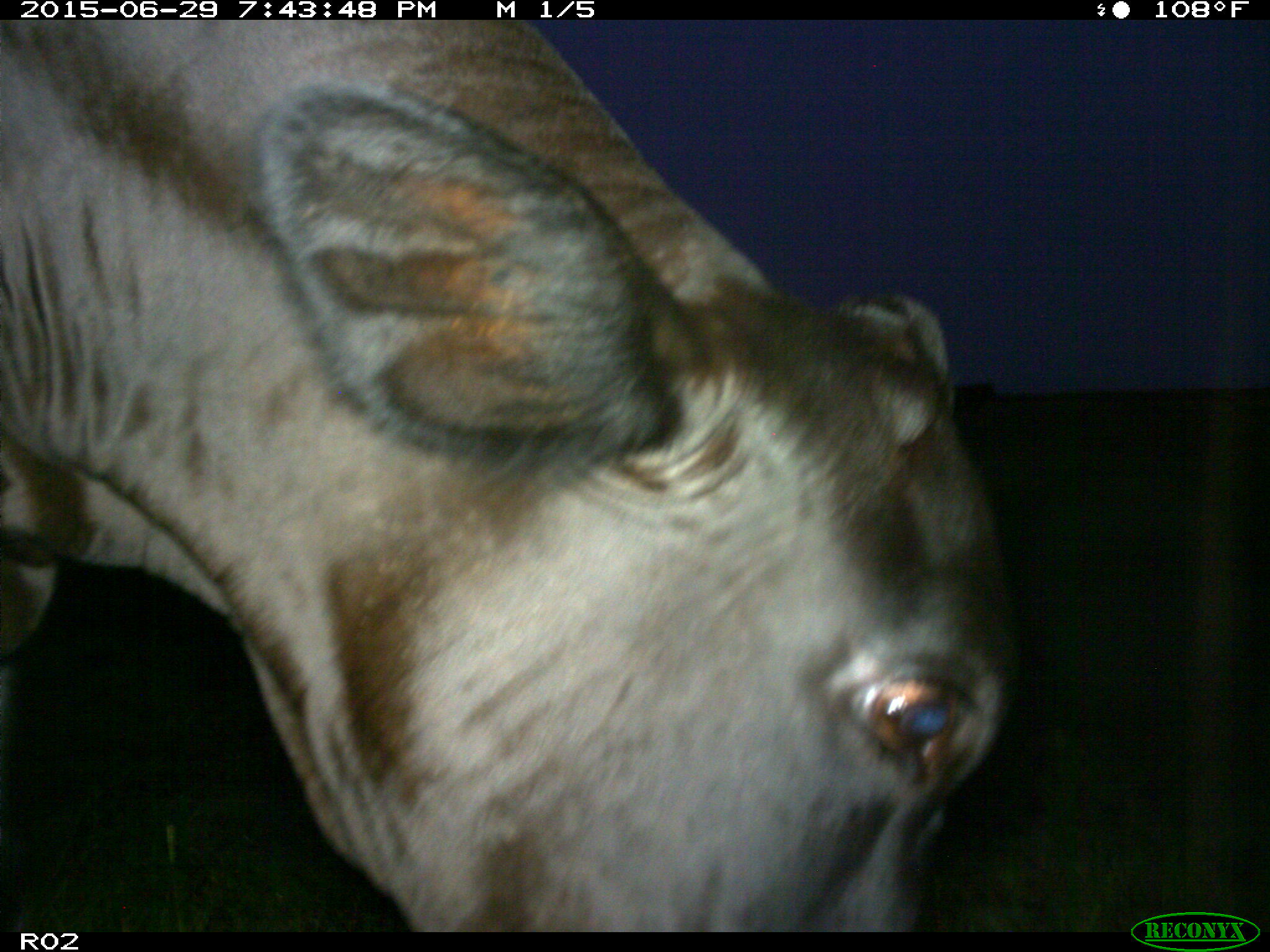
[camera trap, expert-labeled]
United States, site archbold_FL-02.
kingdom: Animalia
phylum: Chordata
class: Mammalia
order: Artiodactyla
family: Bovidae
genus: Bos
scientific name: Bos taurus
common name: domestic cow